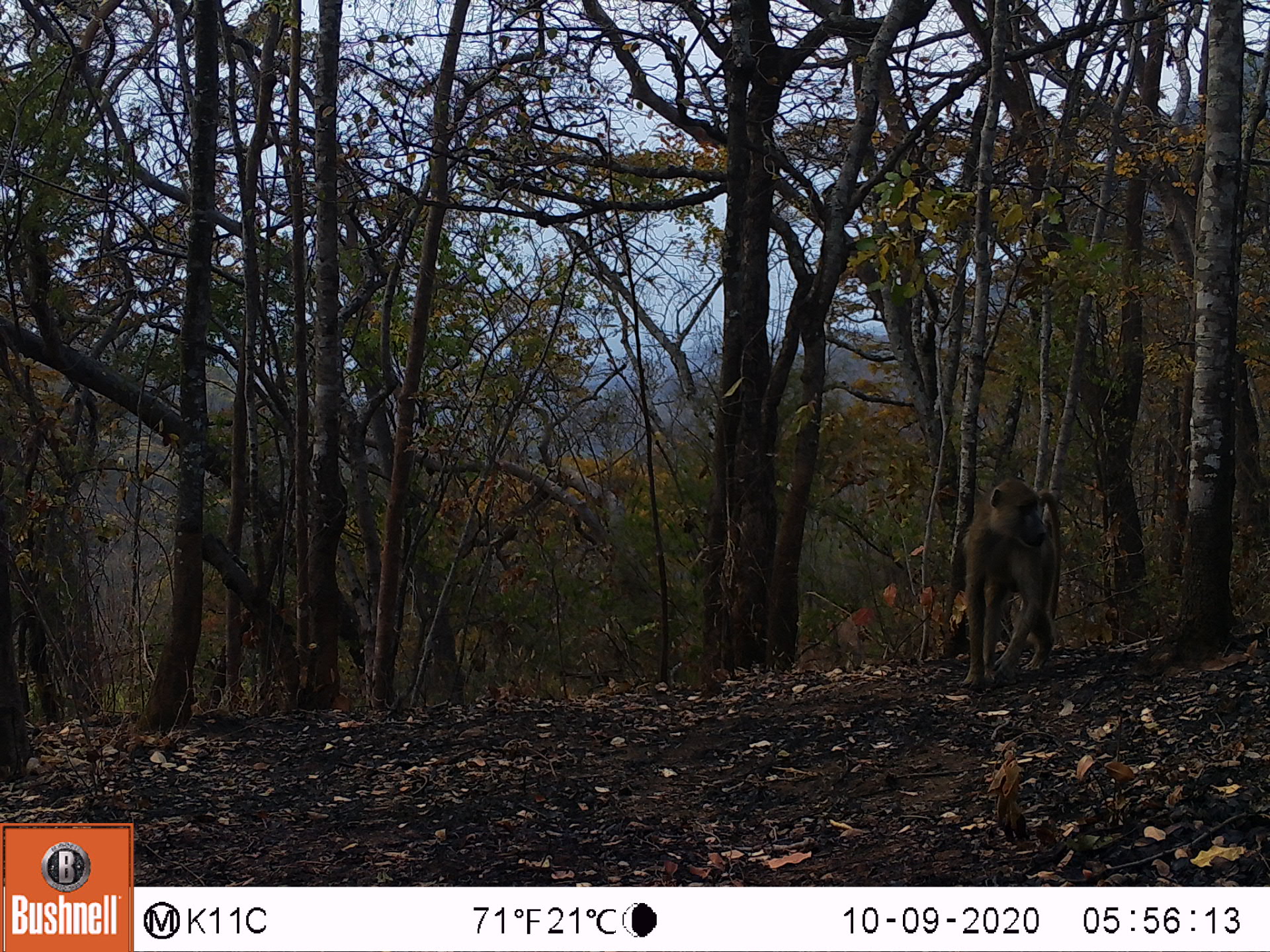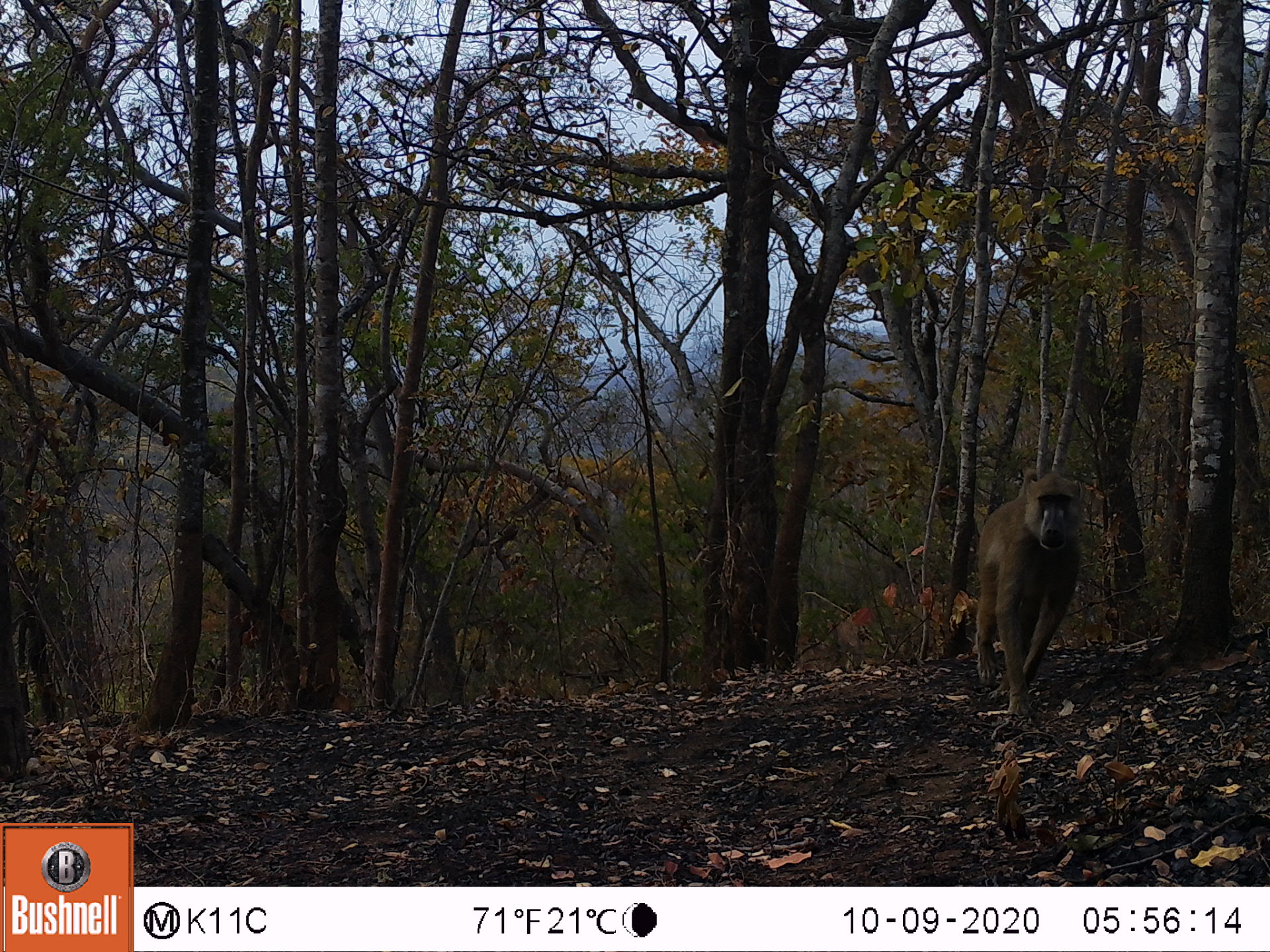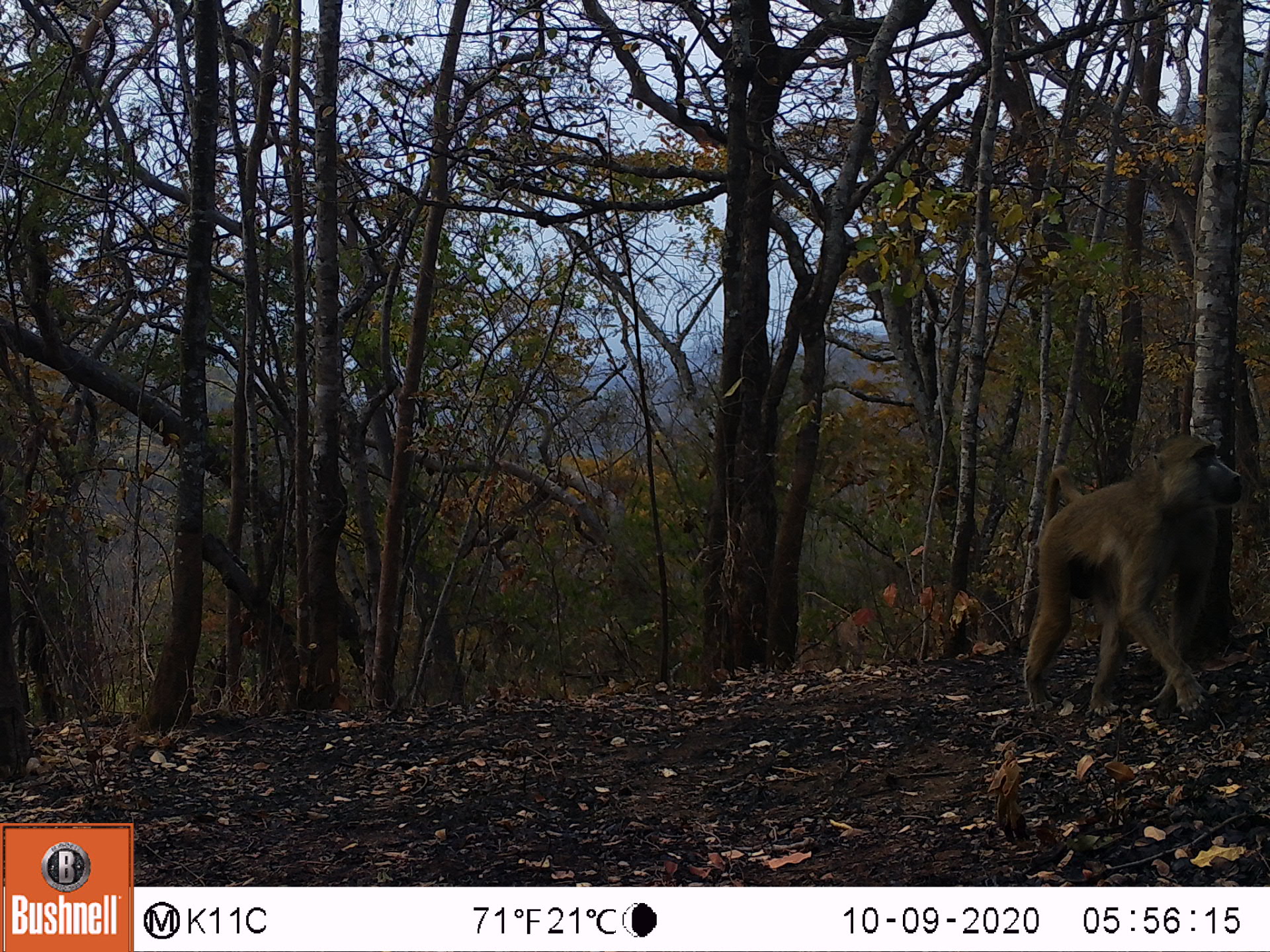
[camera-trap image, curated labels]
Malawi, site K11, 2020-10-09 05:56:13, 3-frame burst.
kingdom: Animalia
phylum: Chordata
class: Mammalia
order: Primates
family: Cercopithecidae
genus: Papio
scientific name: Papio cynocephalus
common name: yellow baboon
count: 1